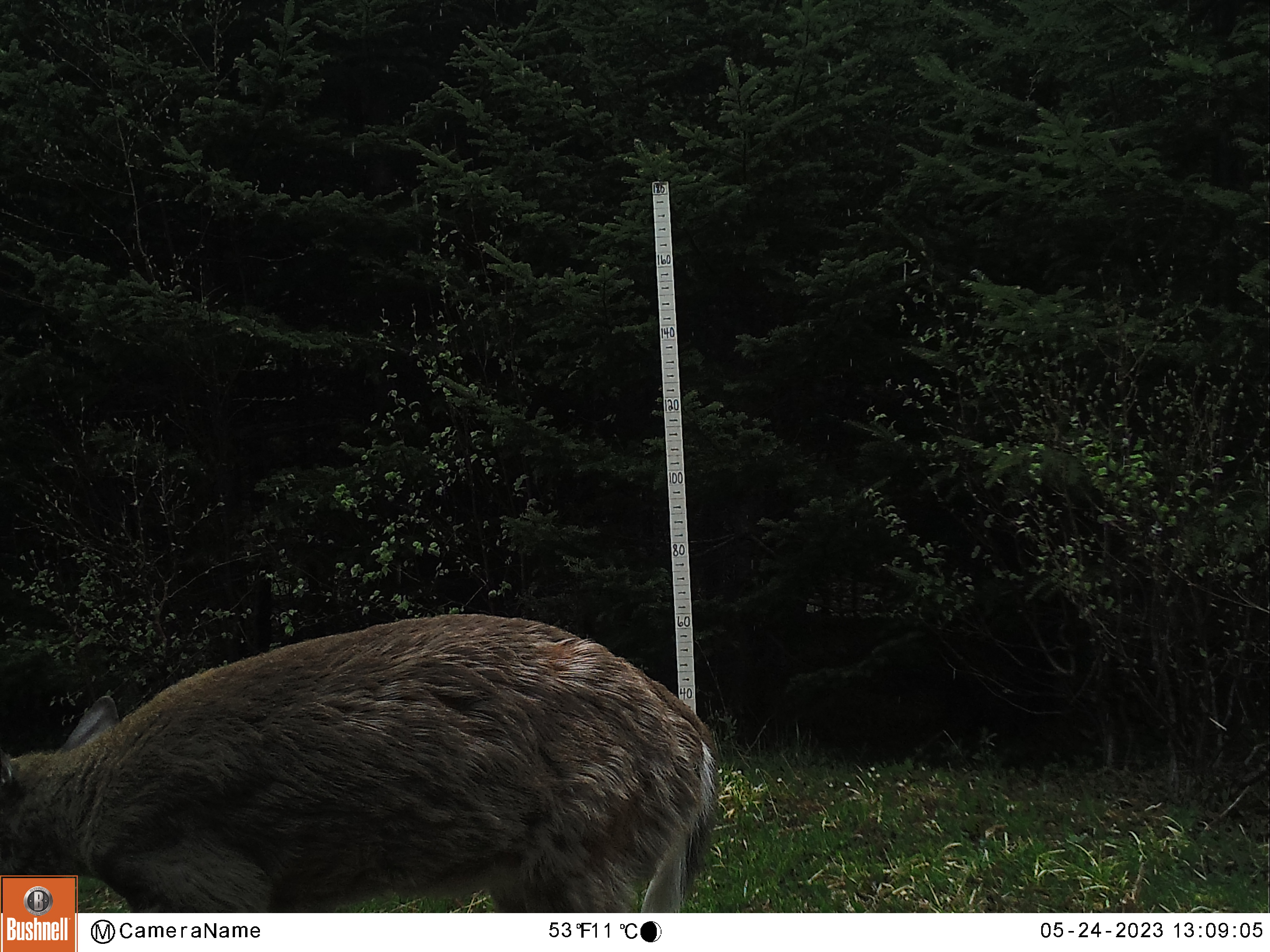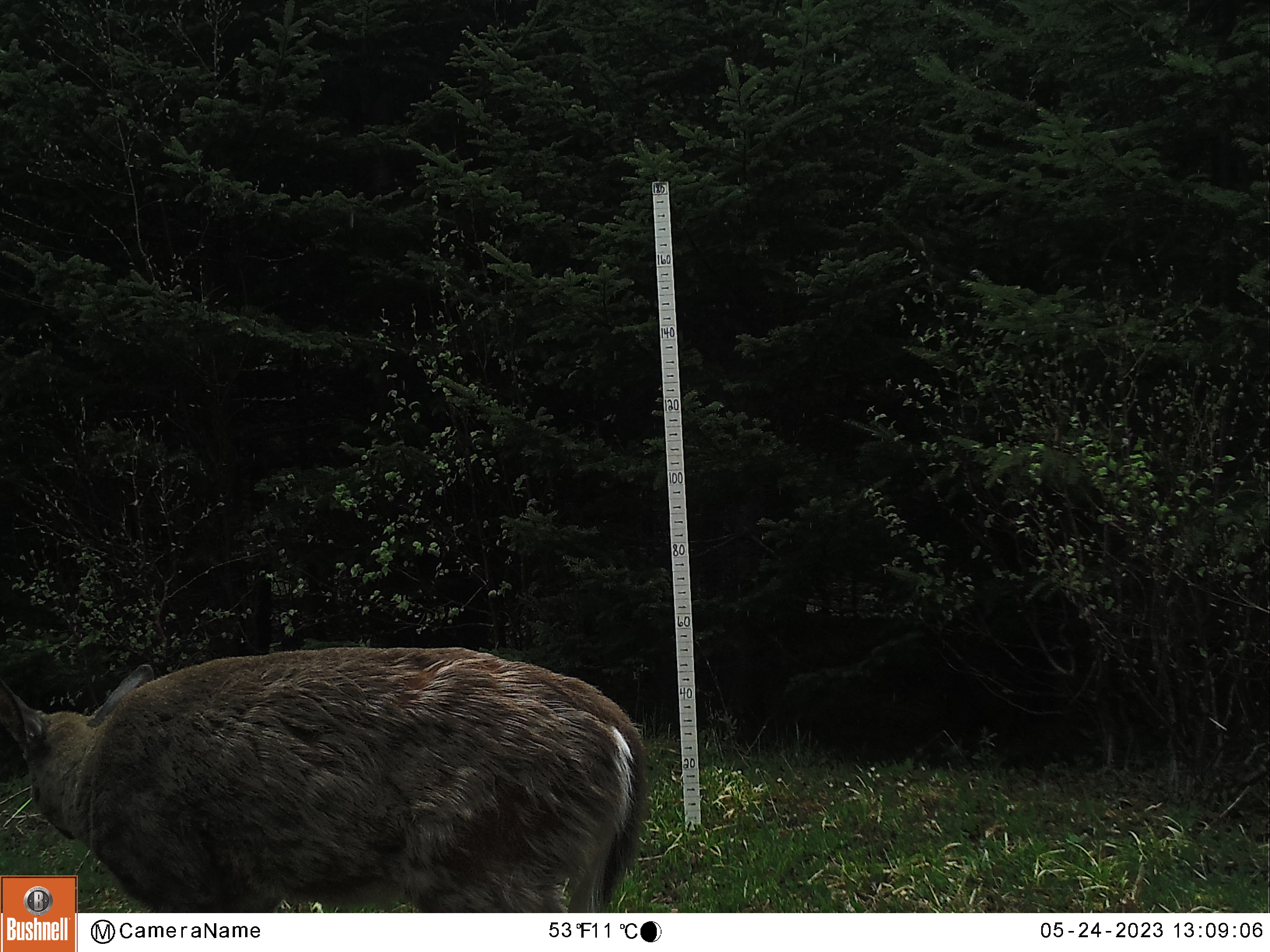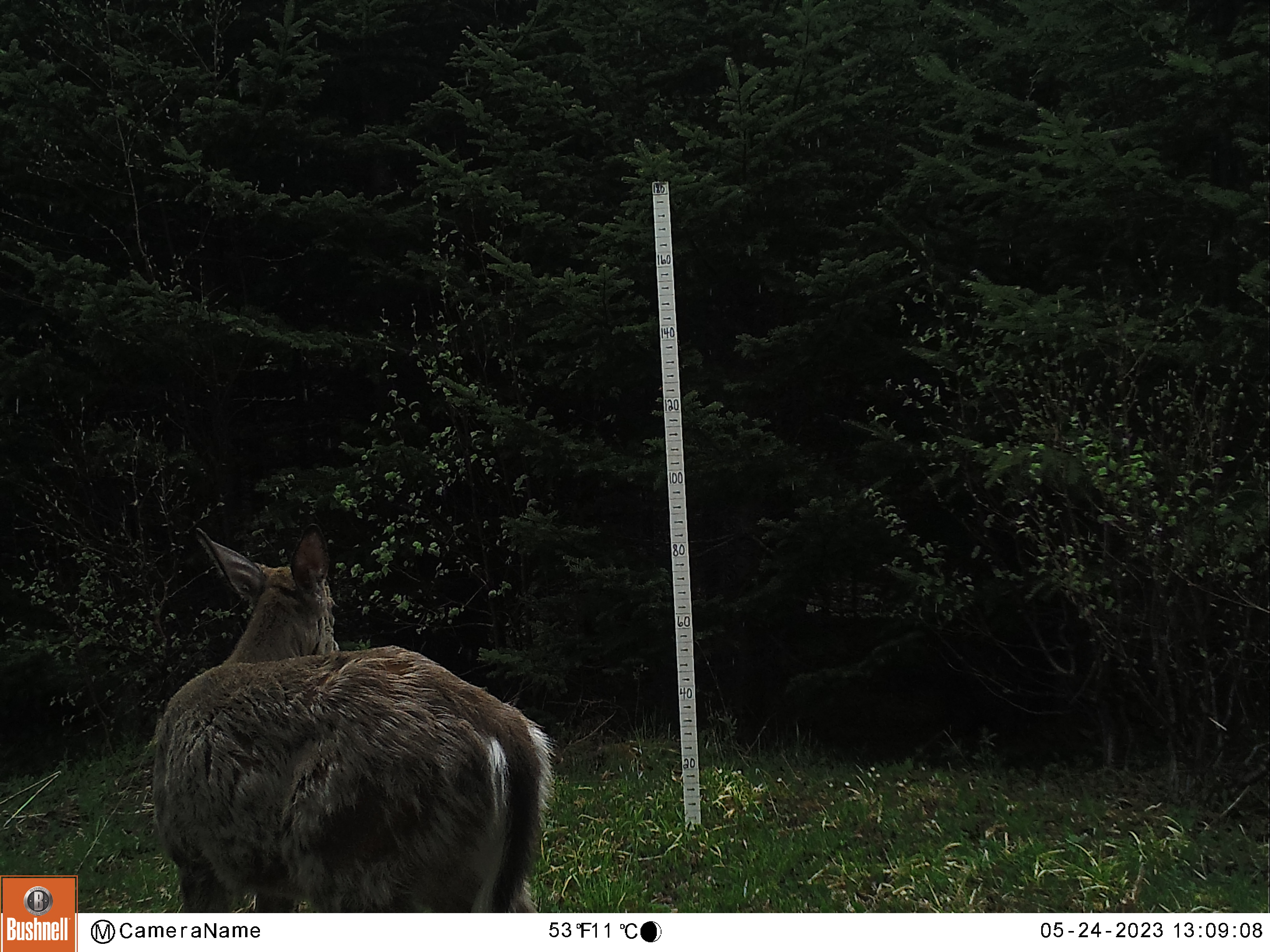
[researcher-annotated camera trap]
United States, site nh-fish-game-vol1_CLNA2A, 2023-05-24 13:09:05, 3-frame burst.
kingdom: Animalia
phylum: Chordata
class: Mammalia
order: Artiodactyla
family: Cervidae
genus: Odocoileus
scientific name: Odocoileus virginianus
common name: white-tailed deer